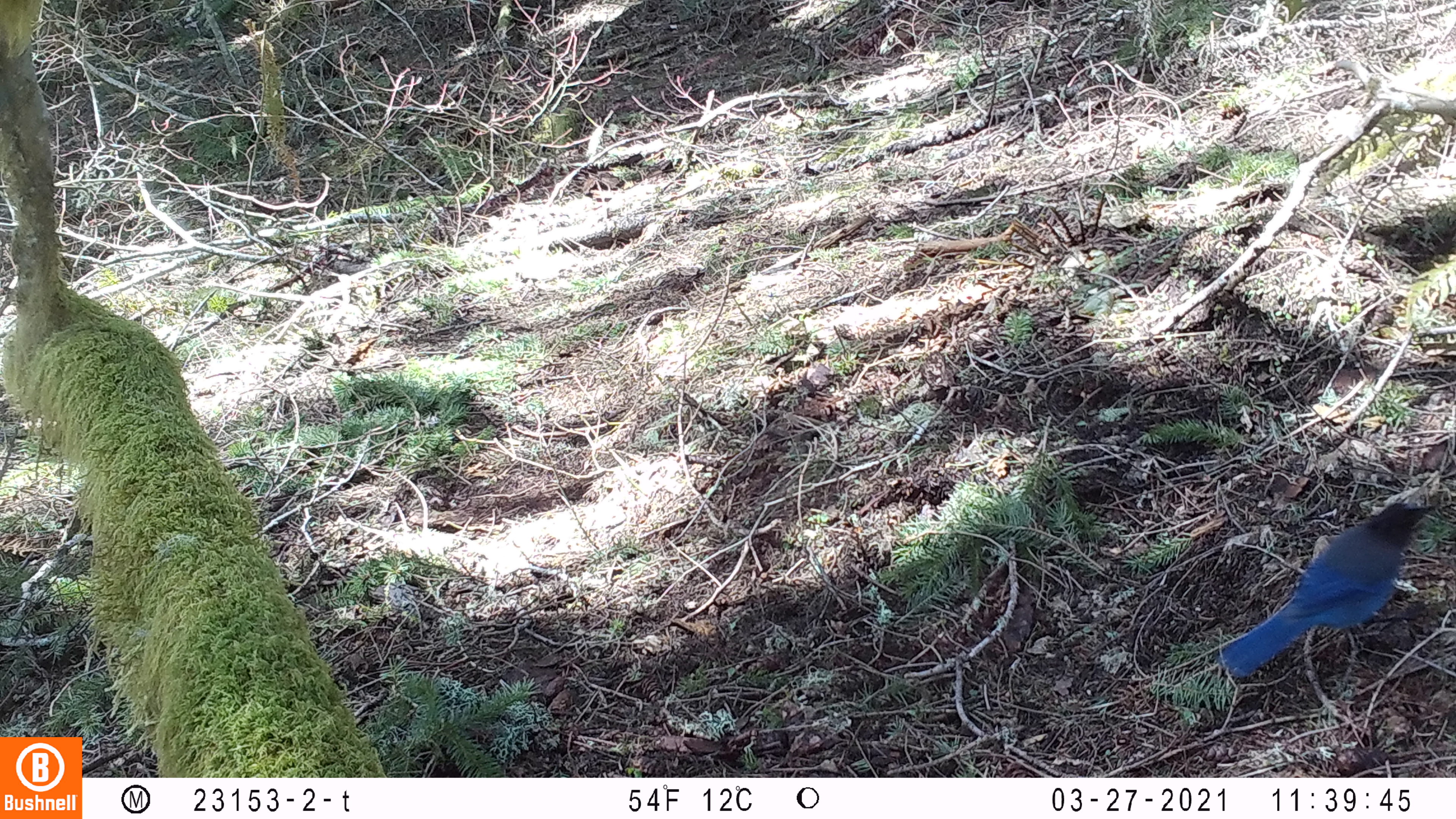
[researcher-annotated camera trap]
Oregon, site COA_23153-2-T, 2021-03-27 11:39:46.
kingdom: Animalia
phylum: Chordata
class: Aves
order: Passeriformes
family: Corvidae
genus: Cyanocitta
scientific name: Cyanocitta stelleri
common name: steller's jay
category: stellers jay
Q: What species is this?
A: Stellers jay (steller's jay) (Cyanocitta stelleri).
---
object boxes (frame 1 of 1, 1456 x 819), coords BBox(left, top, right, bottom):
stellers jay: BBox(1216, 496, 1440, 684)